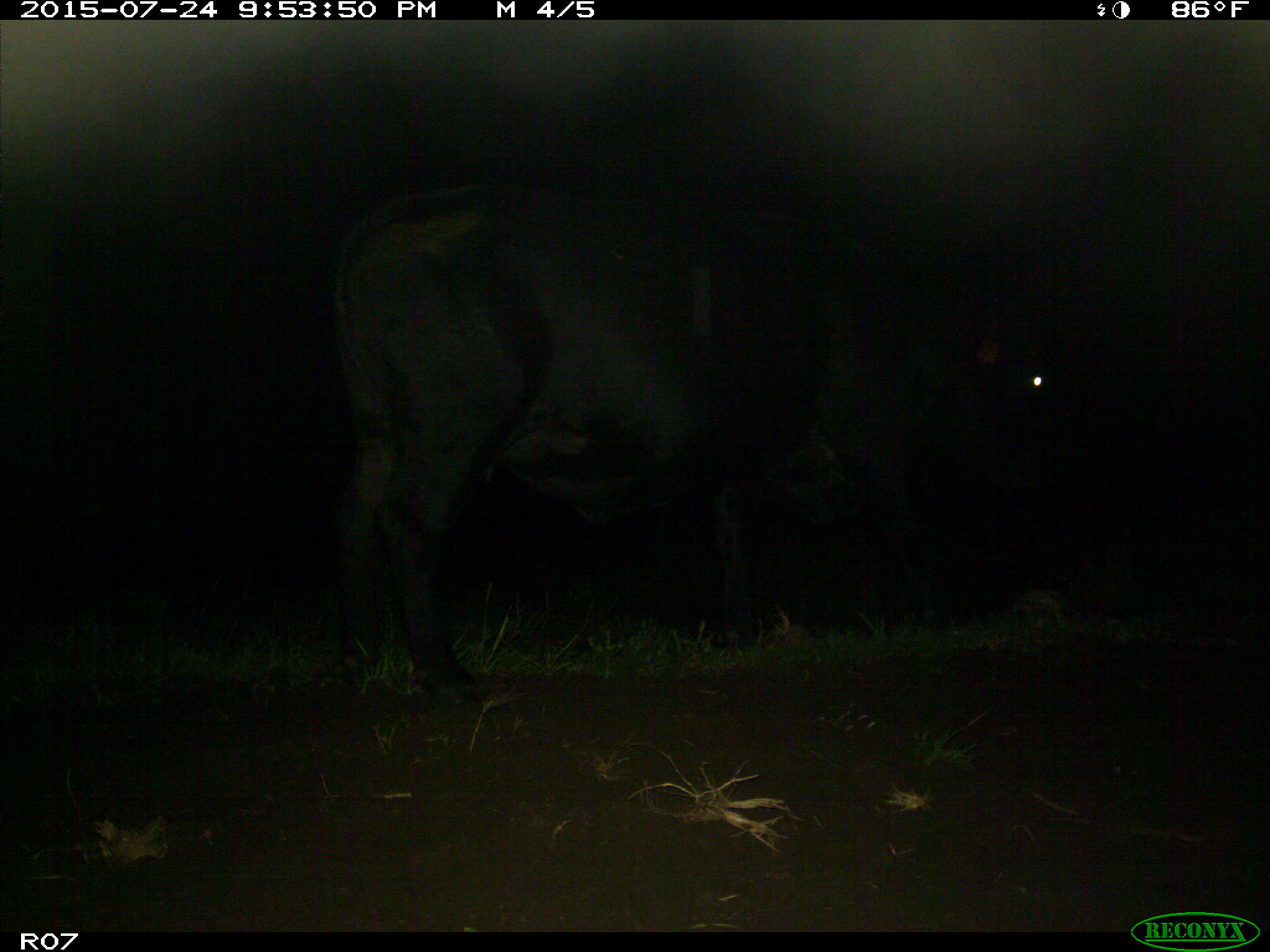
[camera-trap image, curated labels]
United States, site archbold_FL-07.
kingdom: Animalia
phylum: Chordata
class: Mammalia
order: Artiodactyla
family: Bovidae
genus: Bos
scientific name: Bos taurus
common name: domestic cow